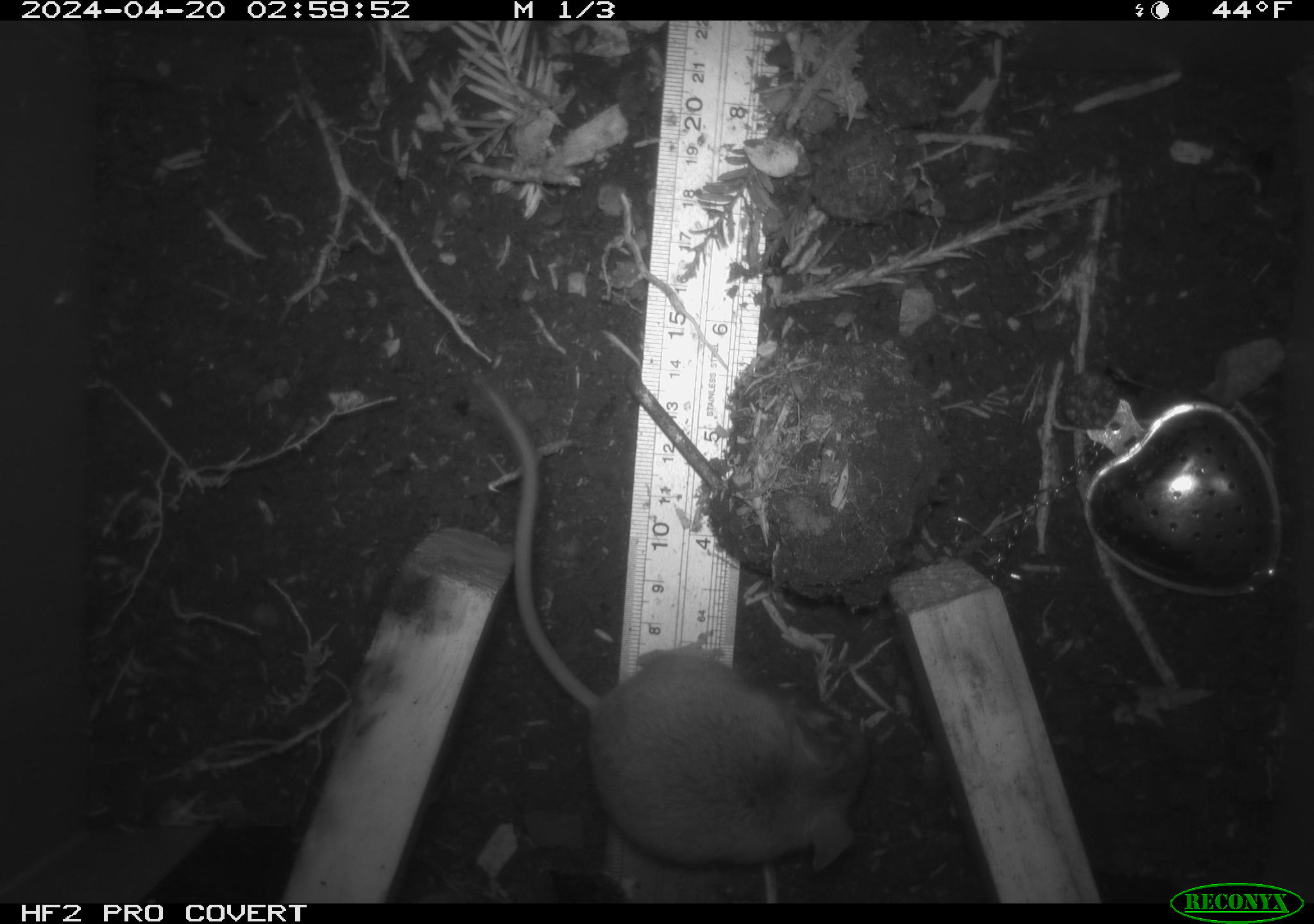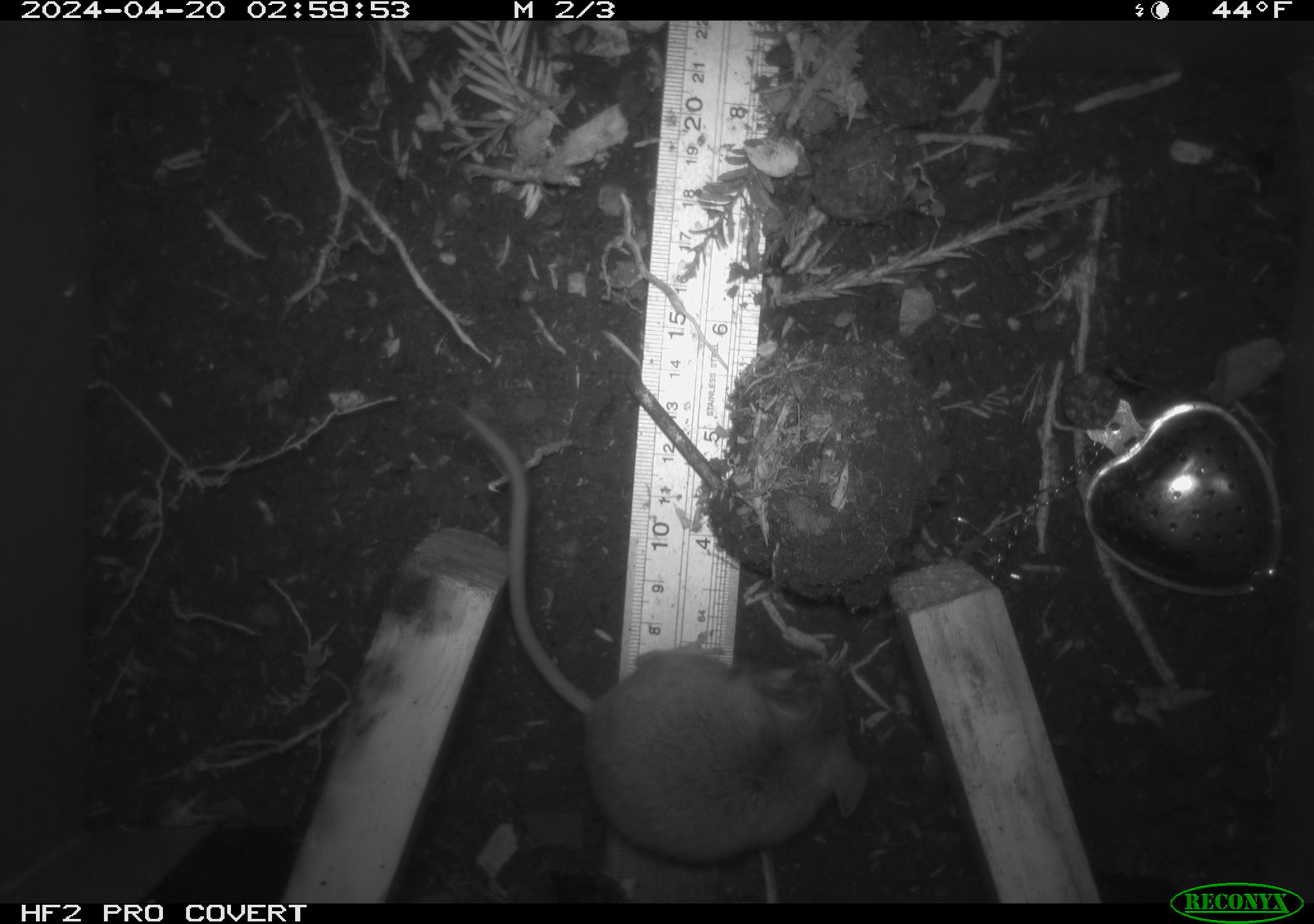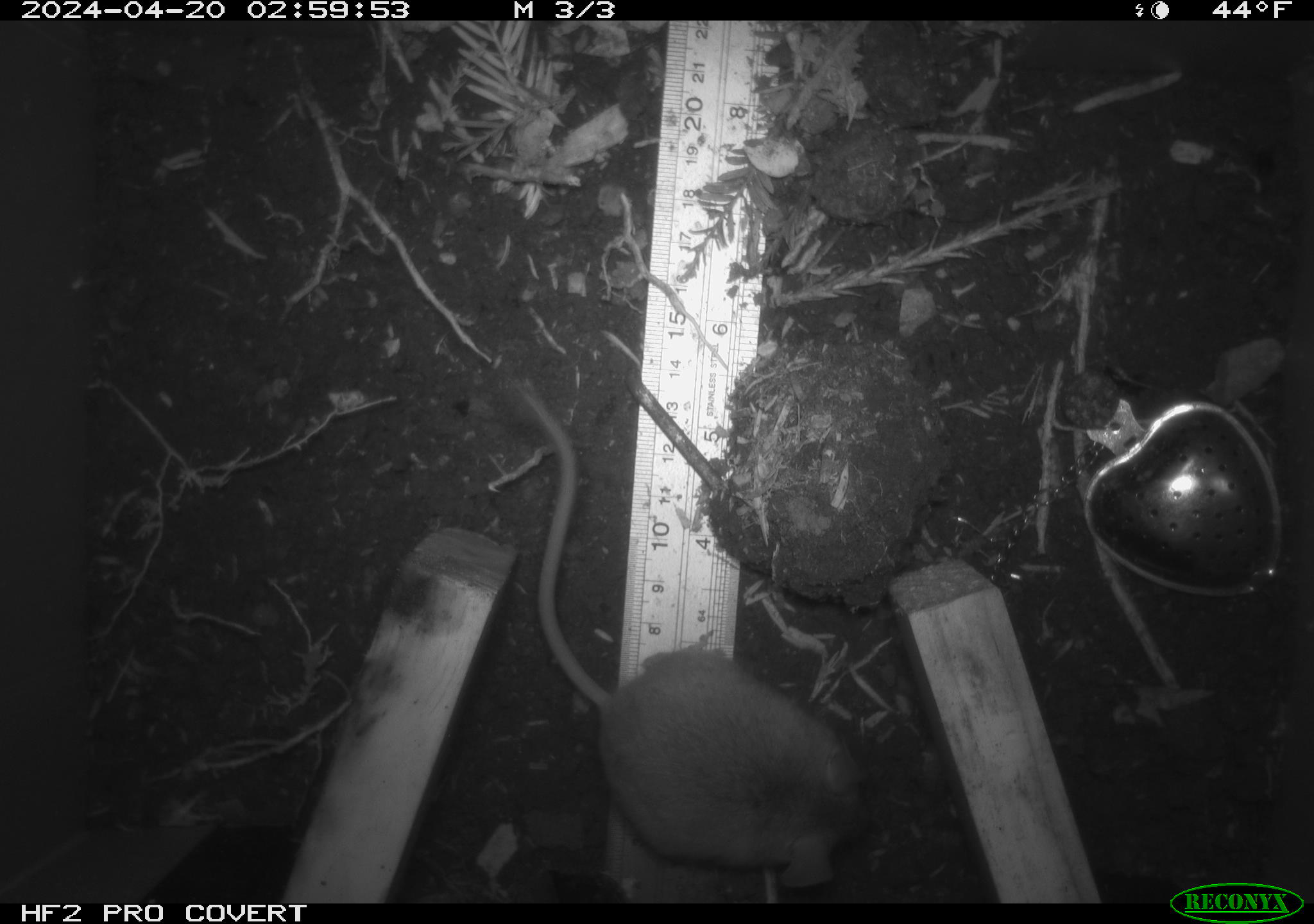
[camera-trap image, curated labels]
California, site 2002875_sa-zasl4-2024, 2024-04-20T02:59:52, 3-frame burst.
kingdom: Animalia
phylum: Chordata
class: Mammalia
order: Rodentia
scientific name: Rodentia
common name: mouse species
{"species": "mouse species (Rodentia)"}